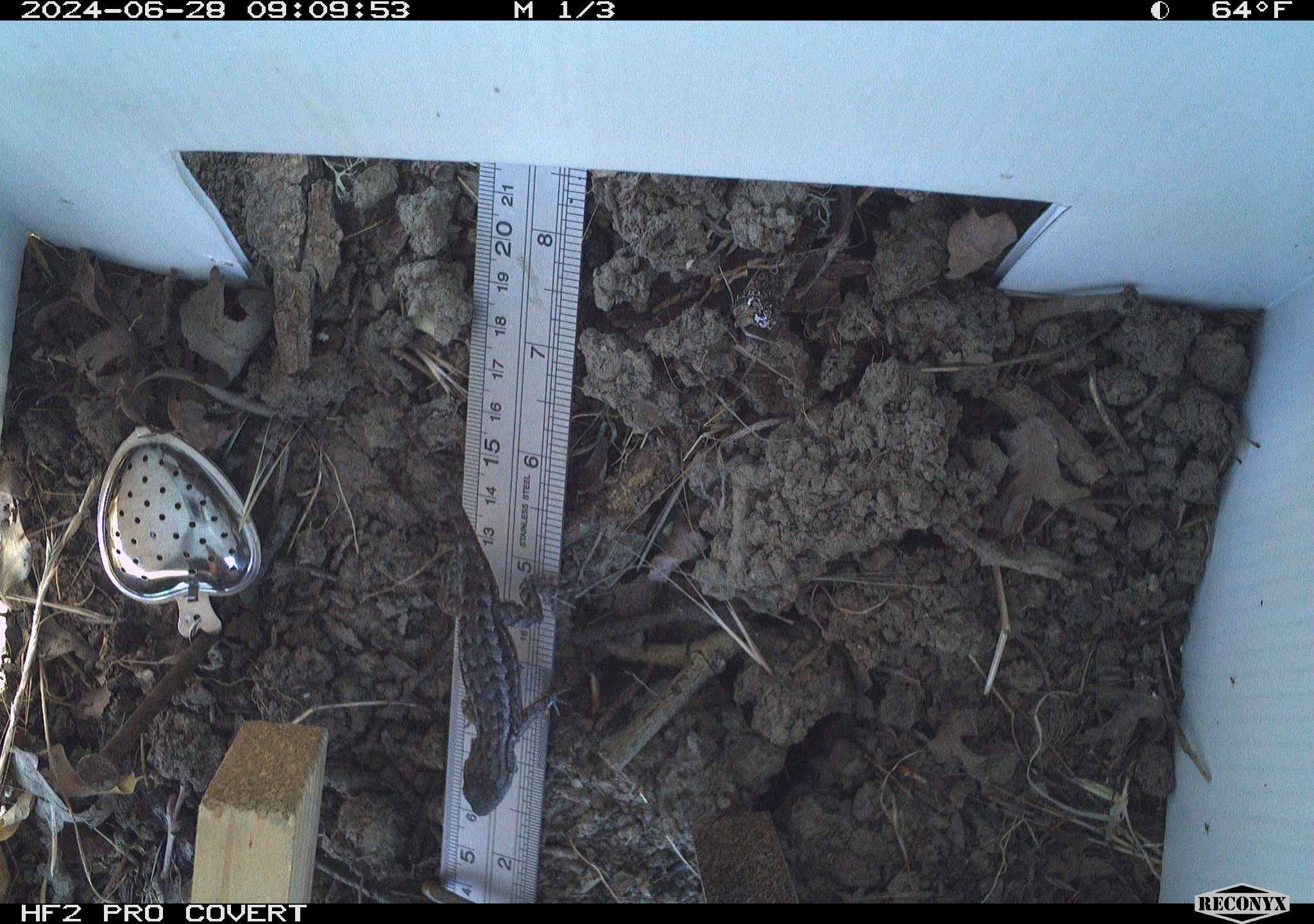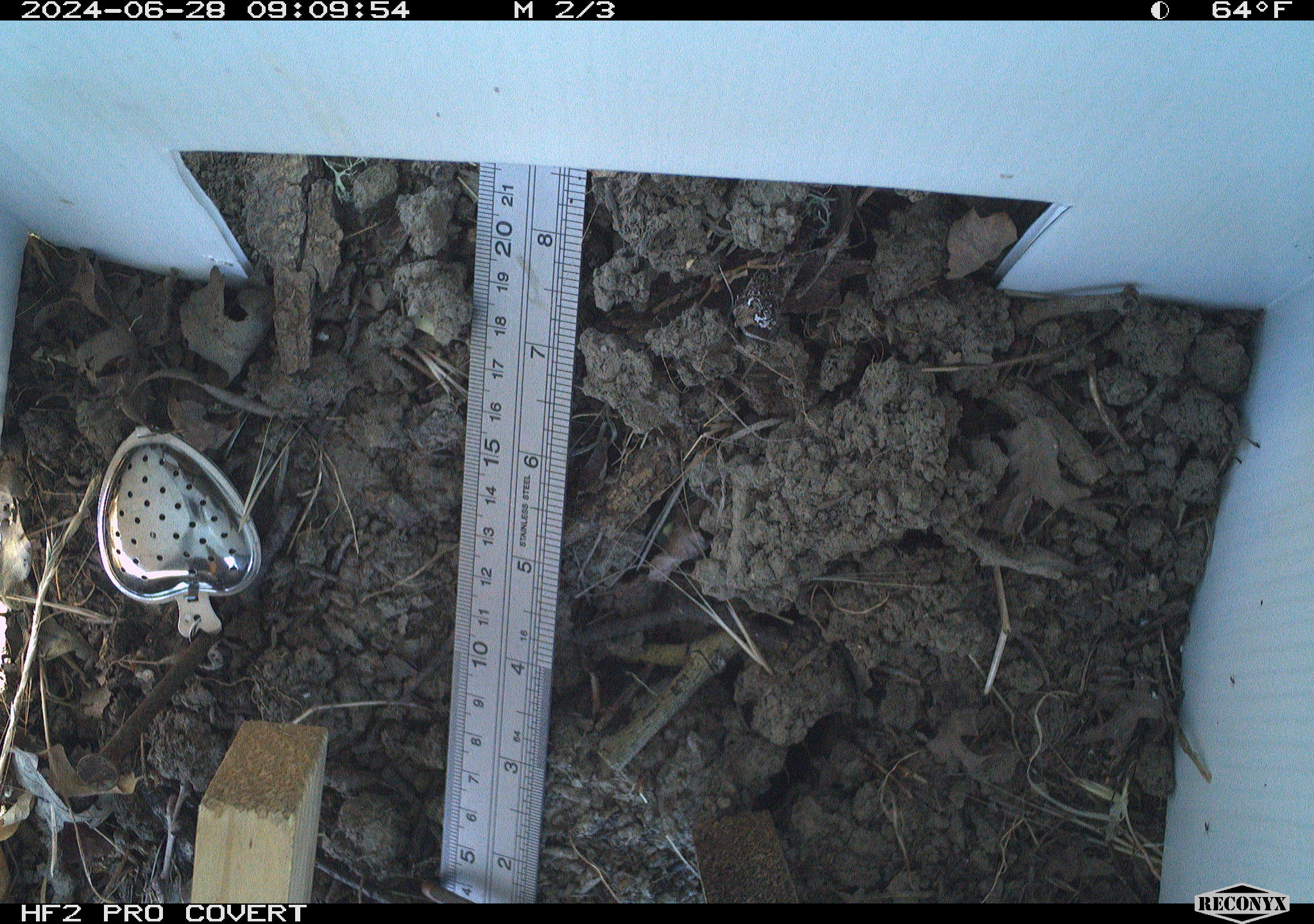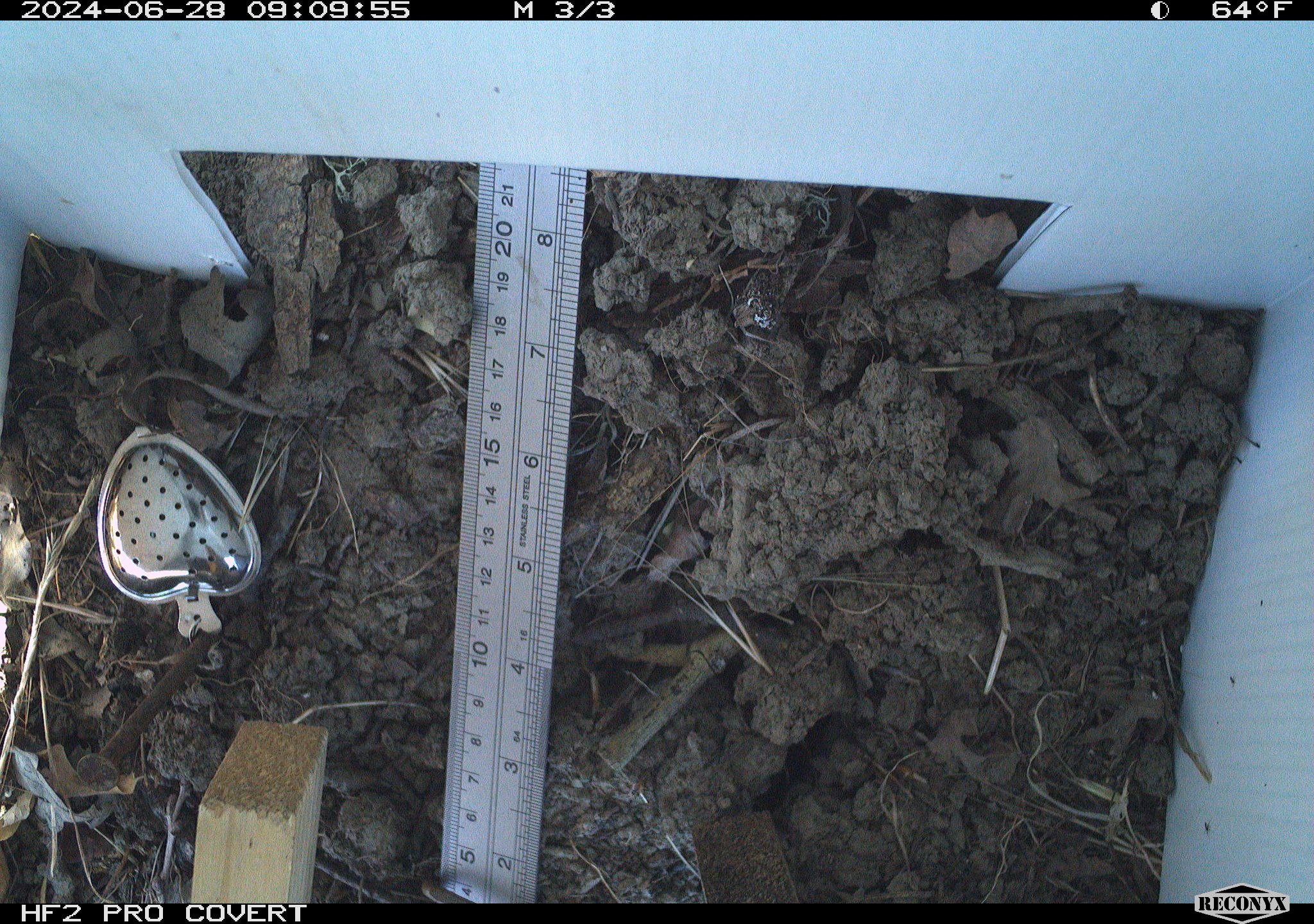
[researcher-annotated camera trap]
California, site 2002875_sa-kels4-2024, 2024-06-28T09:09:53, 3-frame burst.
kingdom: Animalia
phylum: Chordata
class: Reptilia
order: Squamata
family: Phrynosomatidae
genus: Sceloporus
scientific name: Sceloporus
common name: spiny lizards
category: sceloporus species